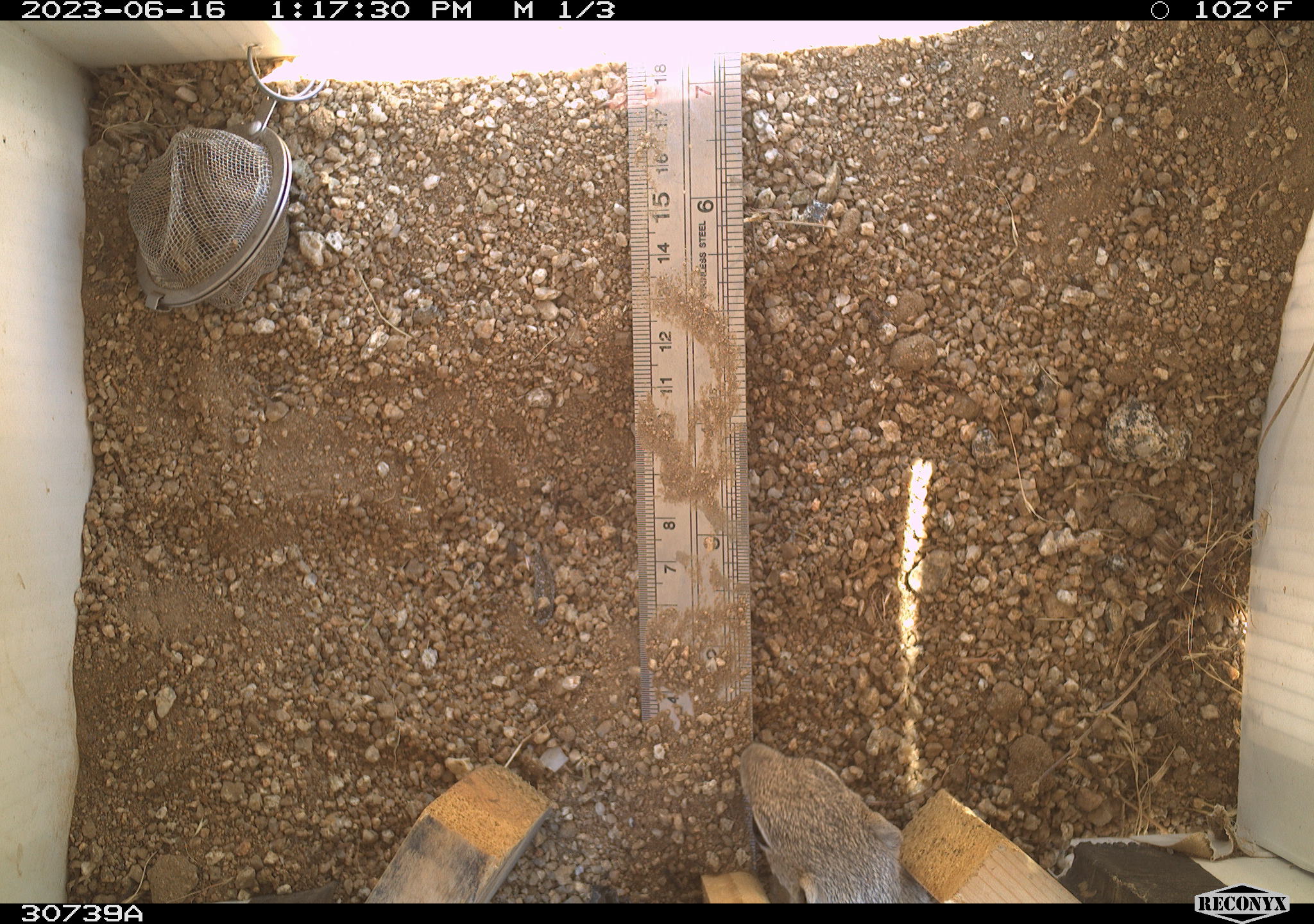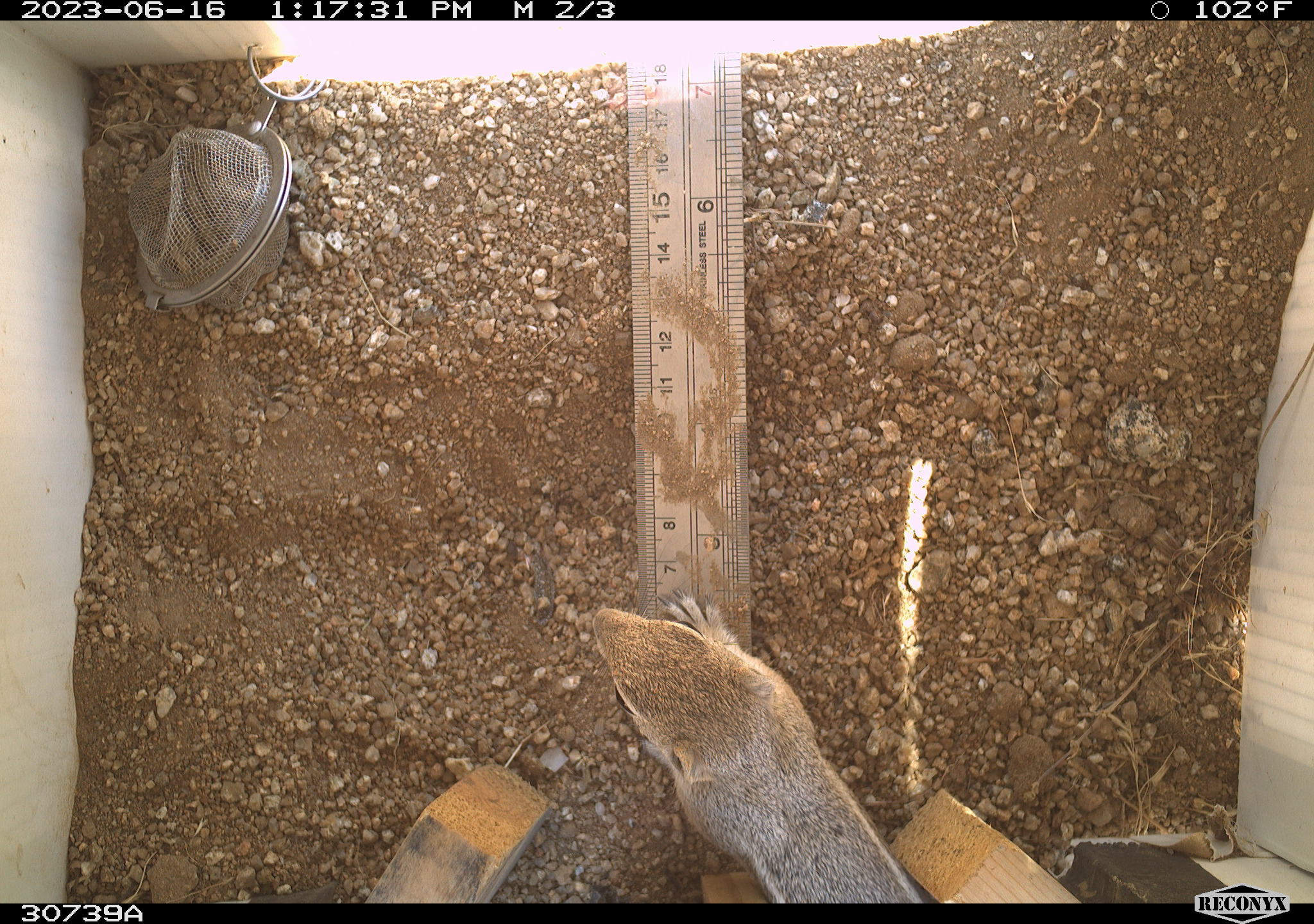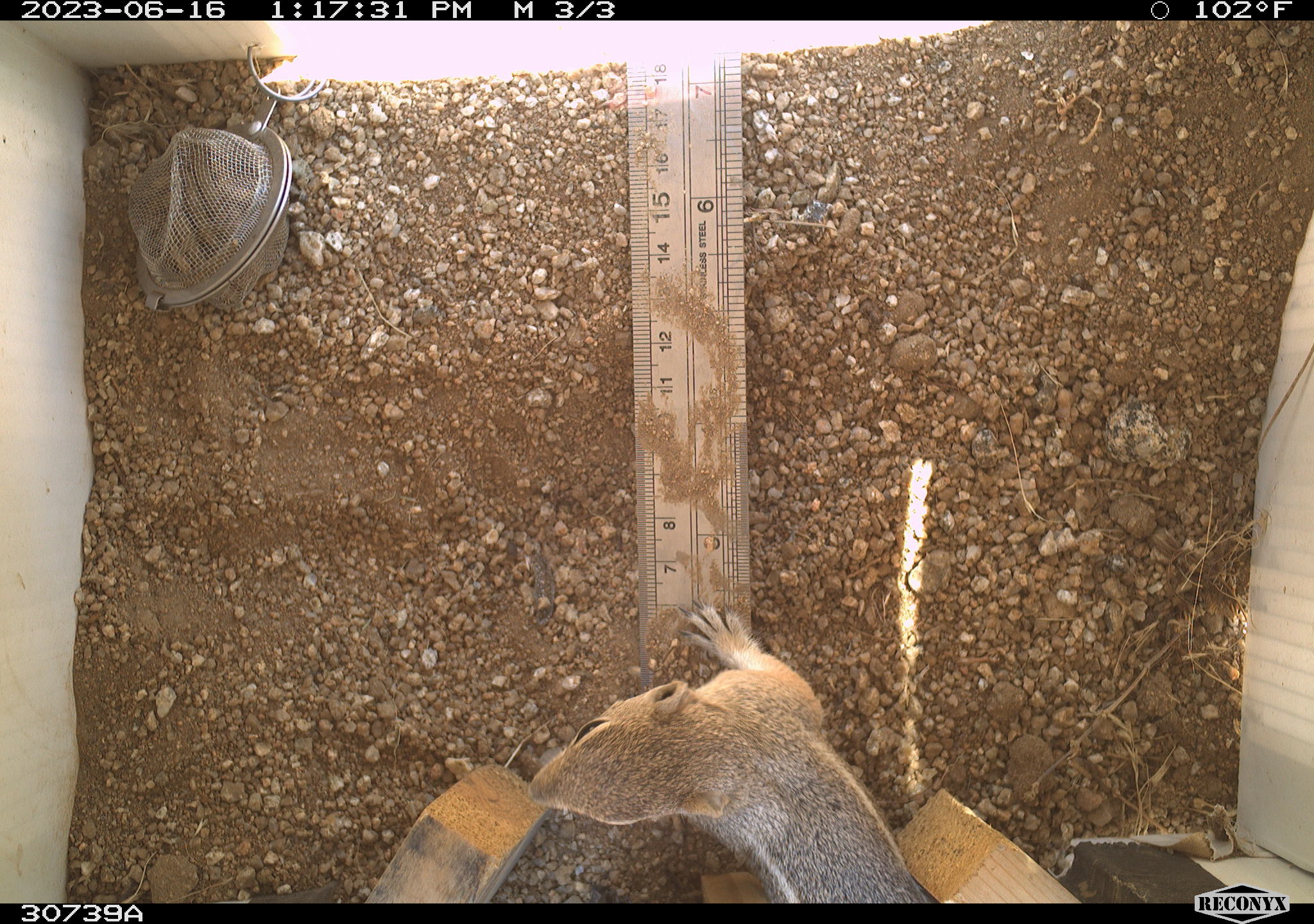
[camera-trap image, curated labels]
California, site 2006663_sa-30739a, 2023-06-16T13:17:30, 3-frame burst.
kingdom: Animalia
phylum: Chordata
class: Mammalia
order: Rodentia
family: Sciuridae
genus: Ammospermophilus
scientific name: Ammospermophilus leucurus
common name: white-tailed antelope squirrel